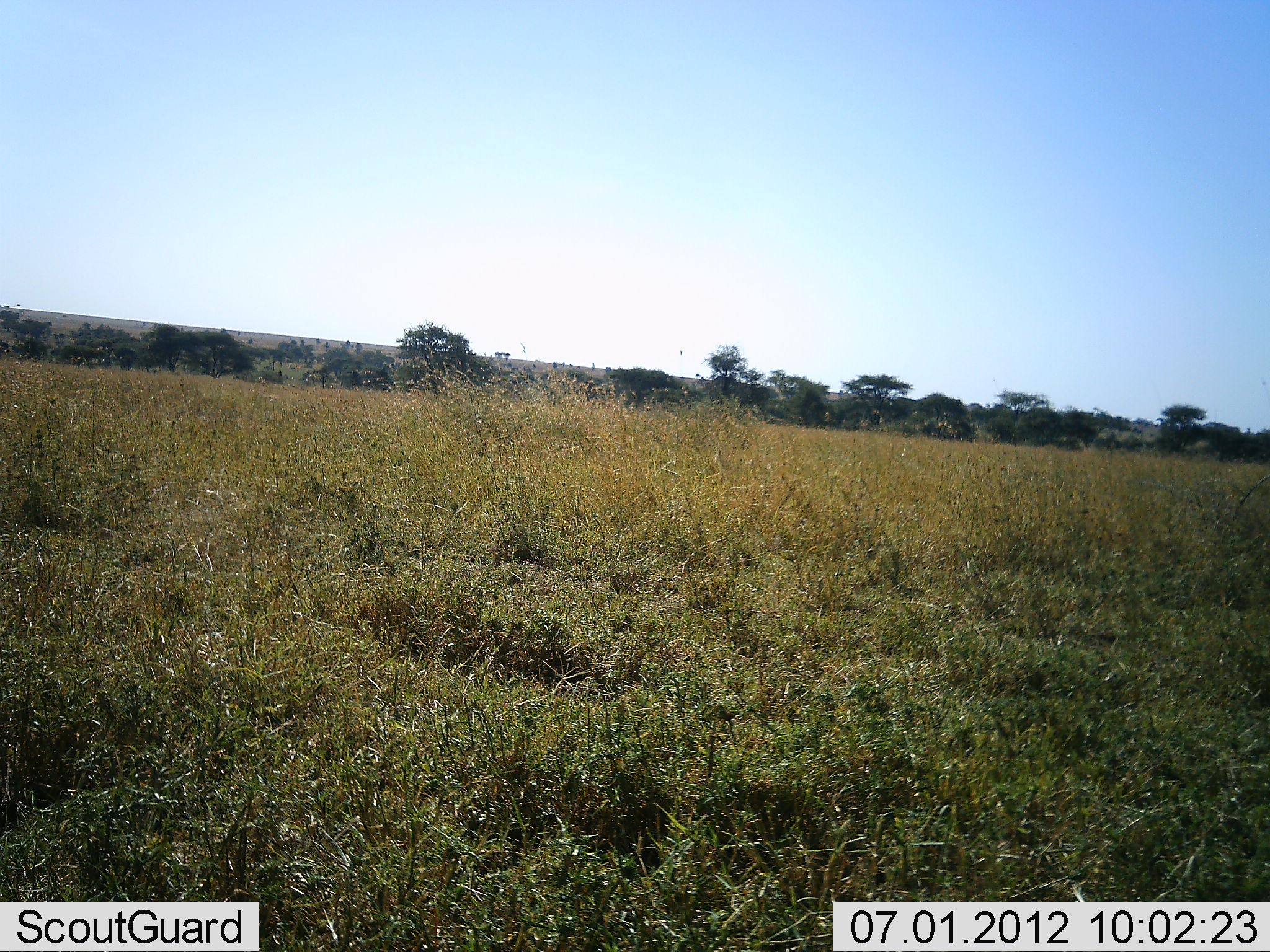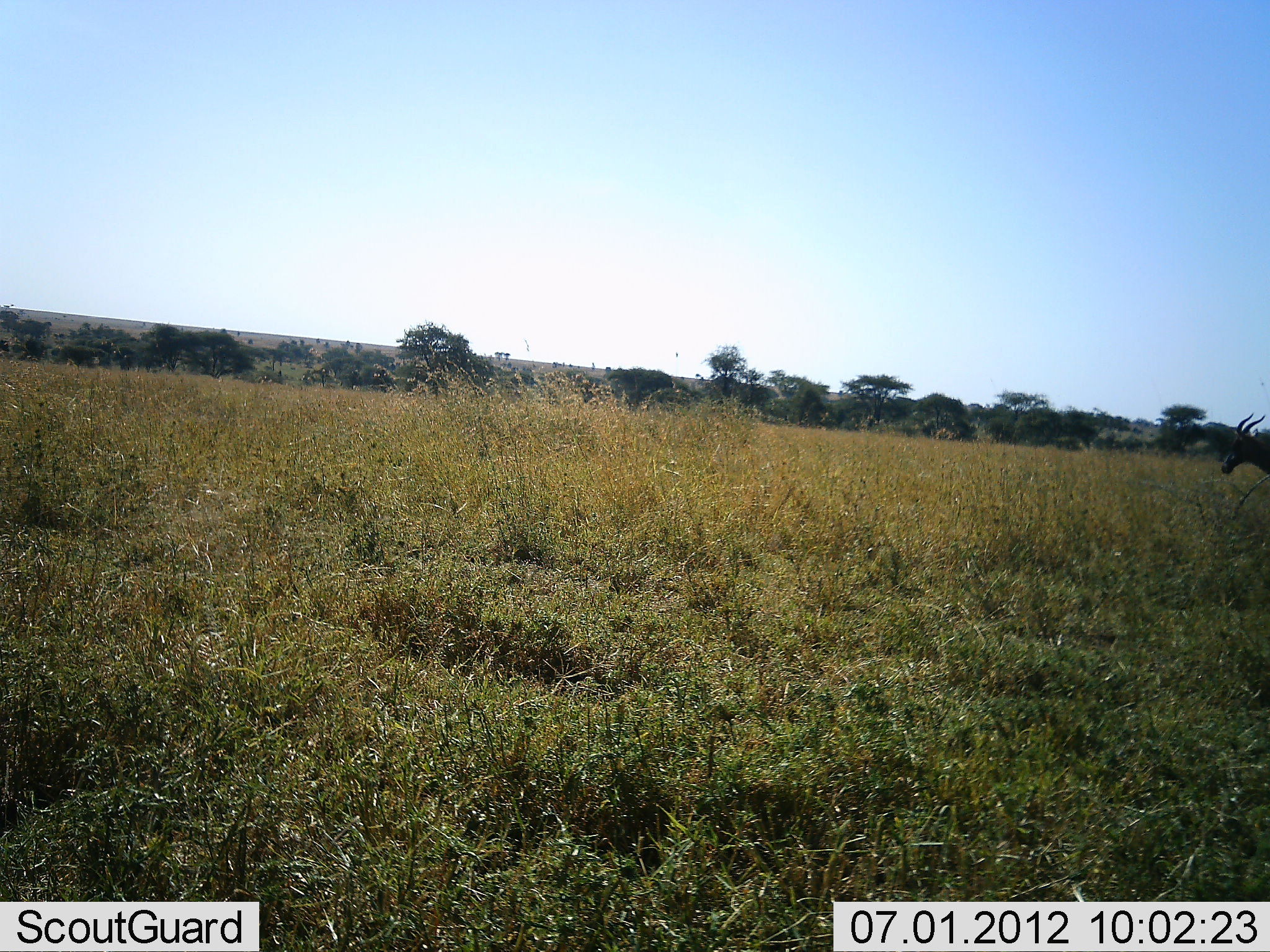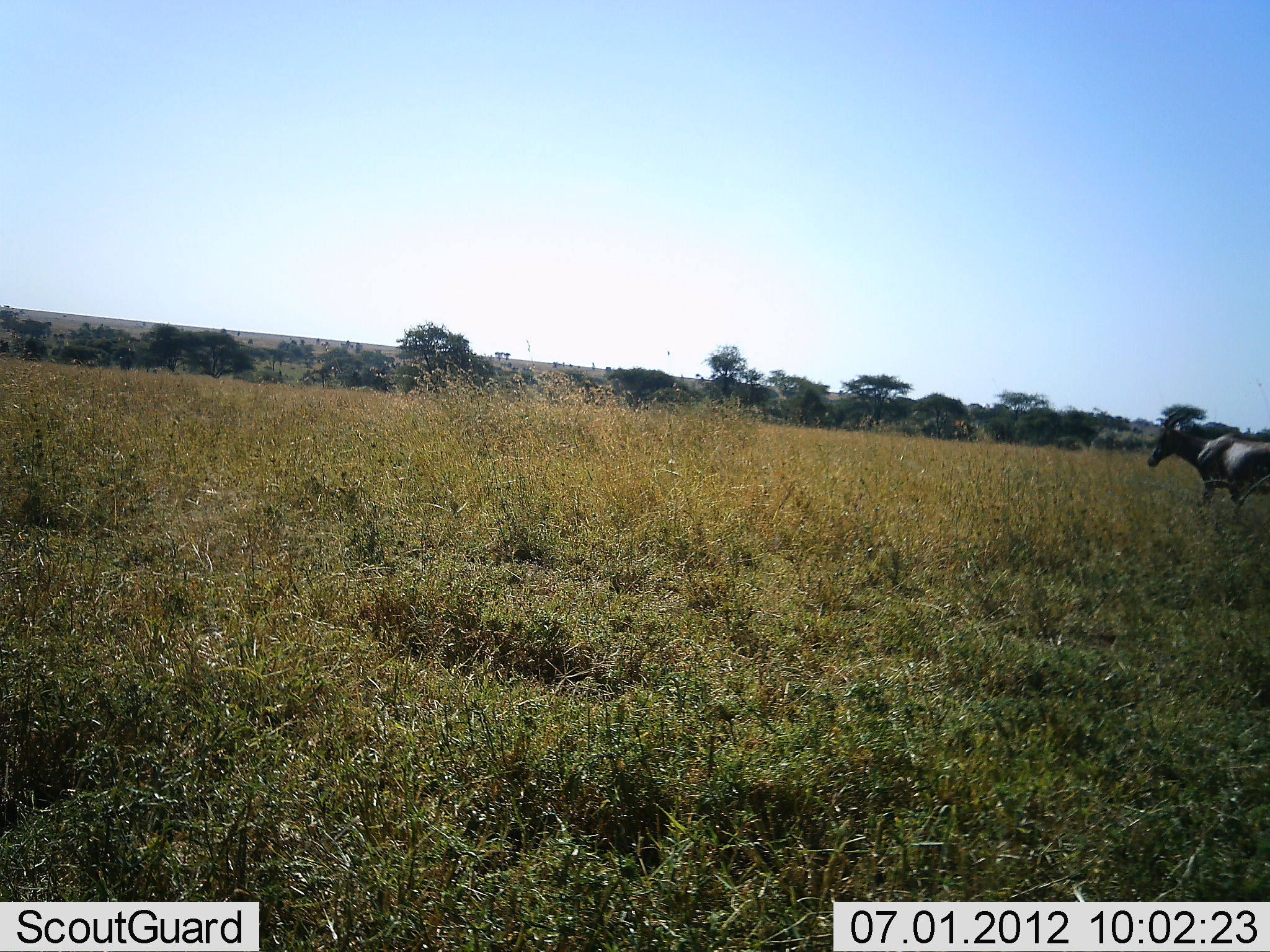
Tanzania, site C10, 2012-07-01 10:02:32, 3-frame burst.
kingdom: Animalia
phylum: Chordata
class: Mammalia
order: Artiodactyla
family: Bovidae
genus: Damaliscus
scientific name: Damaliscus lunatus jimela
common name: topi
Topi (Damaliscus lunatus jimela), count 1. Behavior (volunteer vote fractions): standing 0%, resting 0%, moving 100%, interacting 0%. Young present (vote fraction): 0%. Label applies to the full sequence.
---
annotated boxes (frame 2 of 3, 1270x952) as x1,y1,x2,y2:
animal: 1220,412,1270,476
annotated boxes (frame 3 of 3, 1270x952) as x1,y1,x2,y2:
animal: 1147,407,1270,507